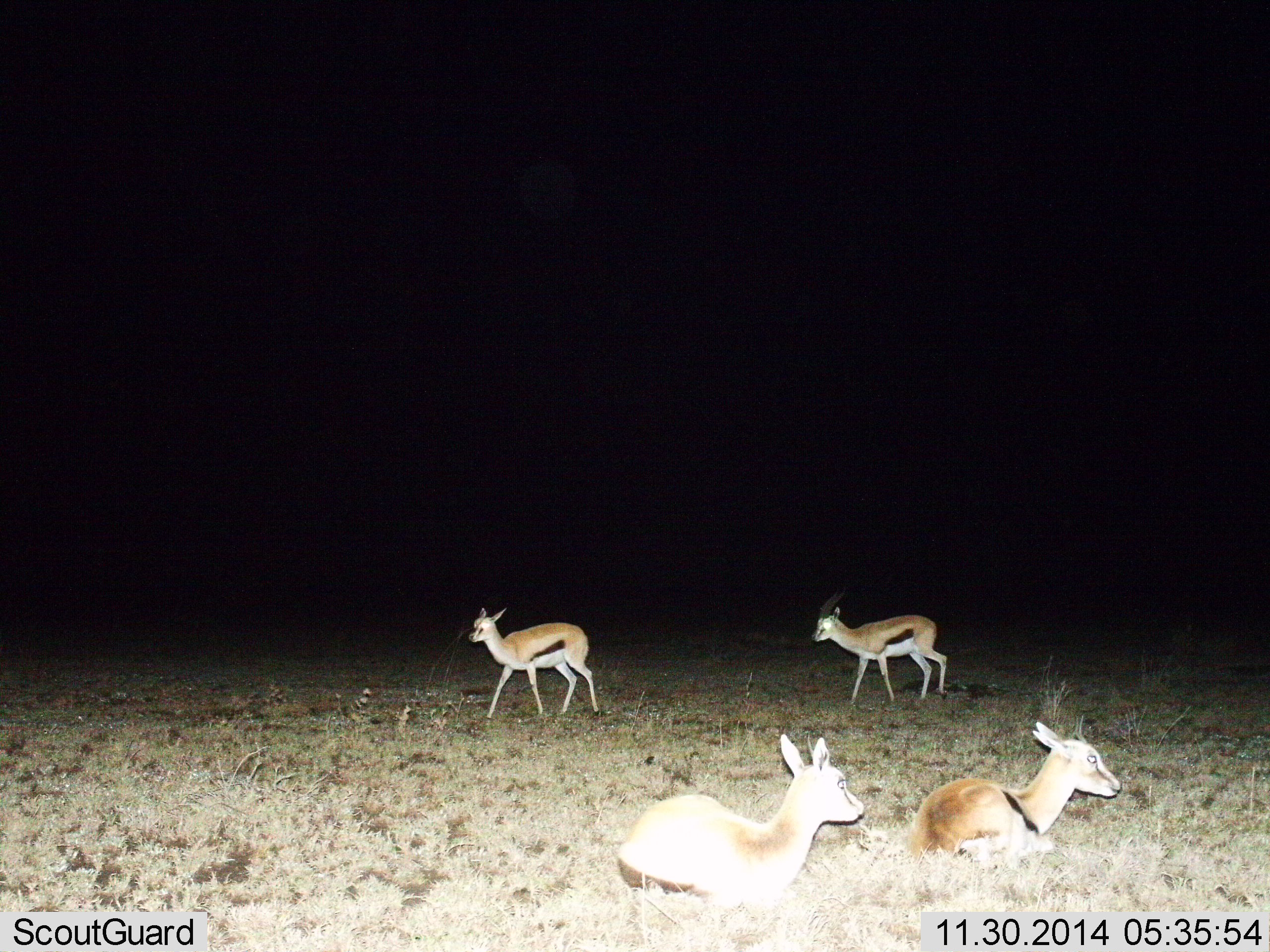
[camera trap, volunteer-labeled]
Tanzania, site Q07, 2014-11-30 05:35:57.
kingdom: Animalia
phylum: Chordata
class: Mammalia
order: Artiodactyla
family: Bovidae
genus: Eudorcas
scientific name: Eudorcas thomsonii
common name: thomson's gazelle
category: gazellethomsons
Gazellethomsons (thomson's gazelle) (Eudorcas thomsonii), count 4. Behavior (volunteer vote fractions): standing 45%, resting 64%, moving 45%, interacting 18%. Young present (vote fraction): 9%. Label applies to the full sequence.